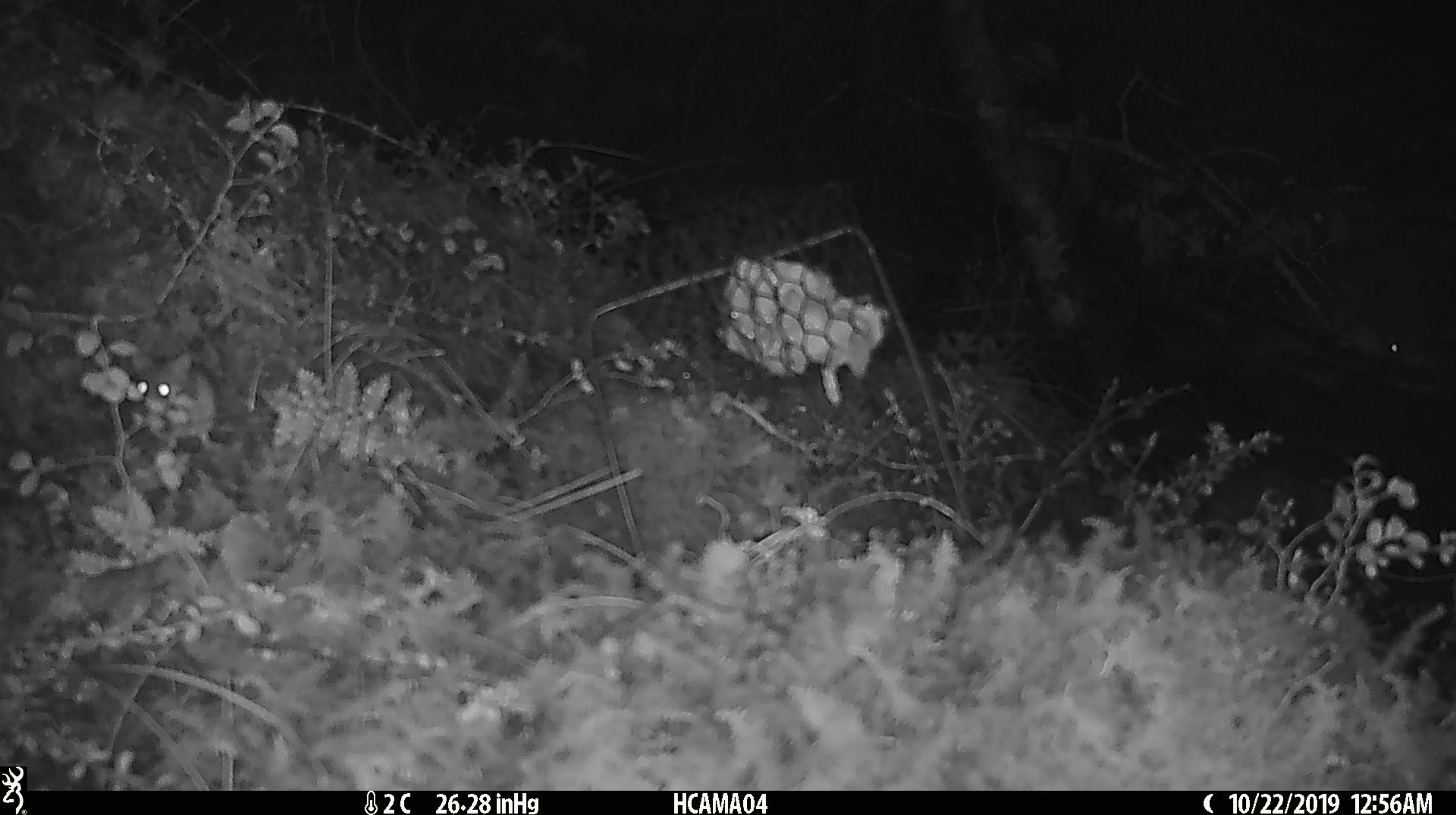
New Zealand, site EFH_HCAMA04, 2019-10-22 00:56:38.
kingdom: Animalia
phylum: Chordata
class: Mammalia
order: Rodentia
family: Muridae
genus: Mus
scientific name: Mus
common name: mouse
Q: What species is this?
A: Mouse (Mus).